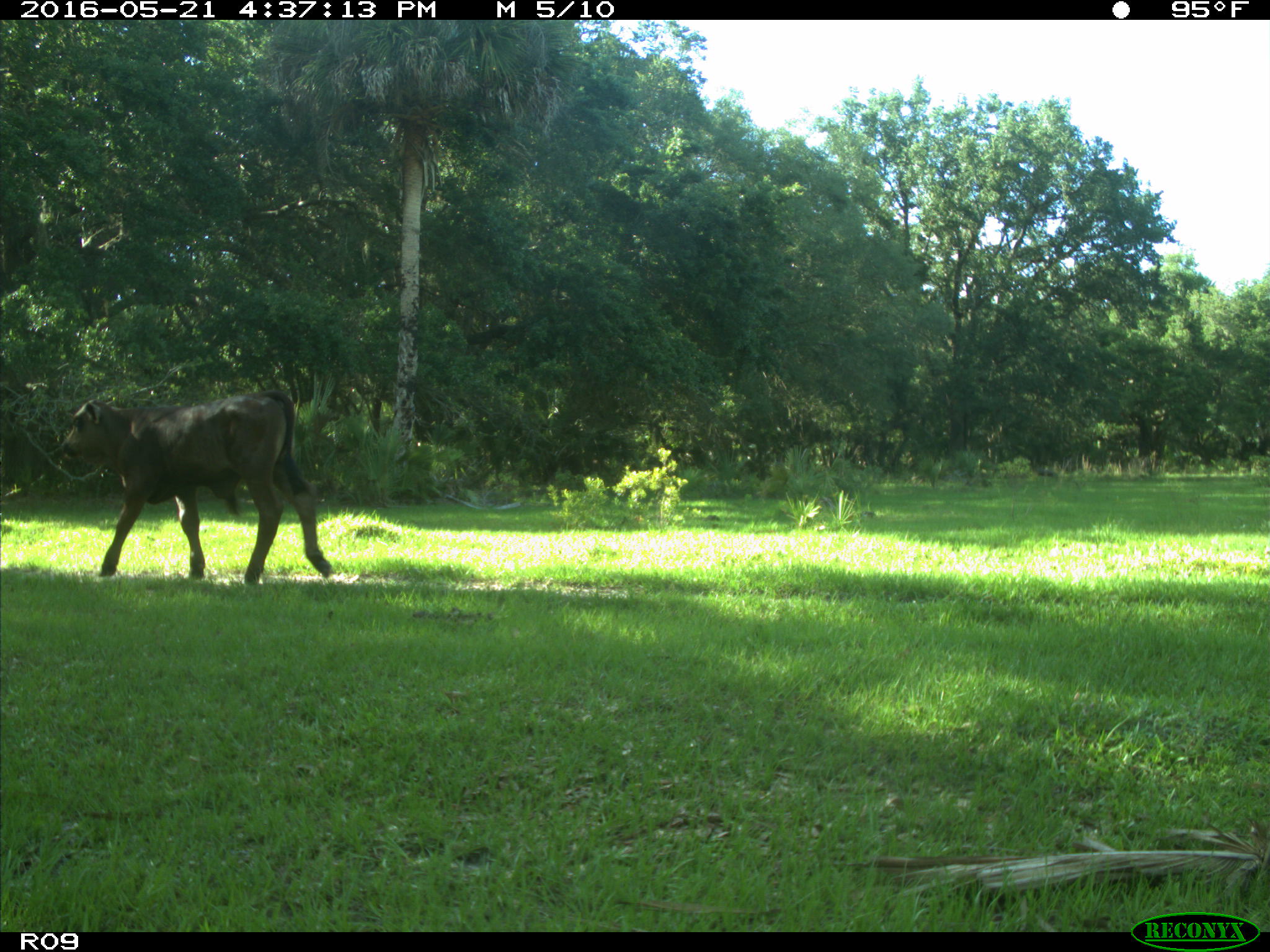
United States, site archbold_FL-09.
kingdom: Animalia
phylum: Chordata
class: Mammalia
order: Artiodactyla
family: Bovidae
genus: Bos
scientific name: Bos taurus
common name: domestic cow